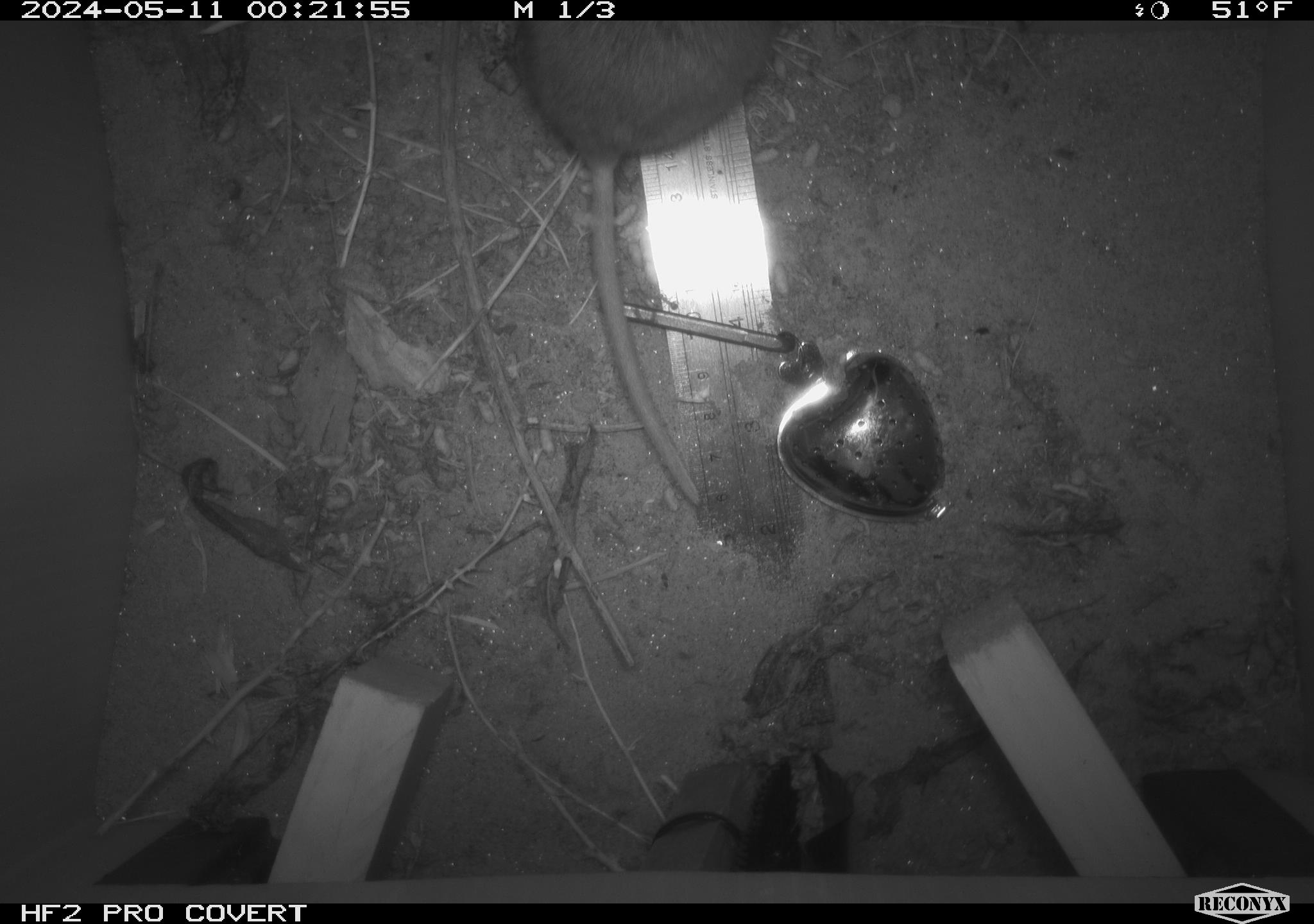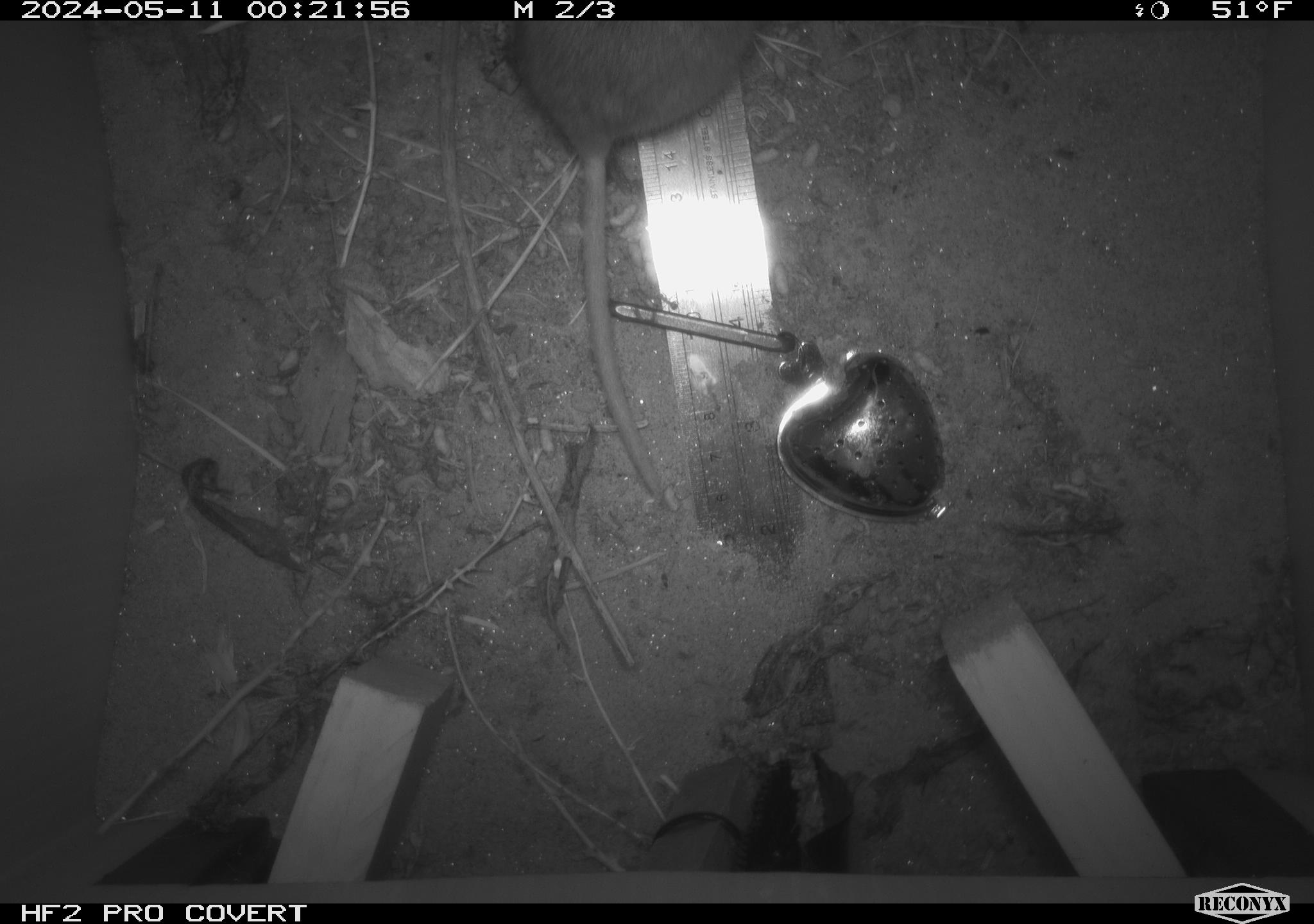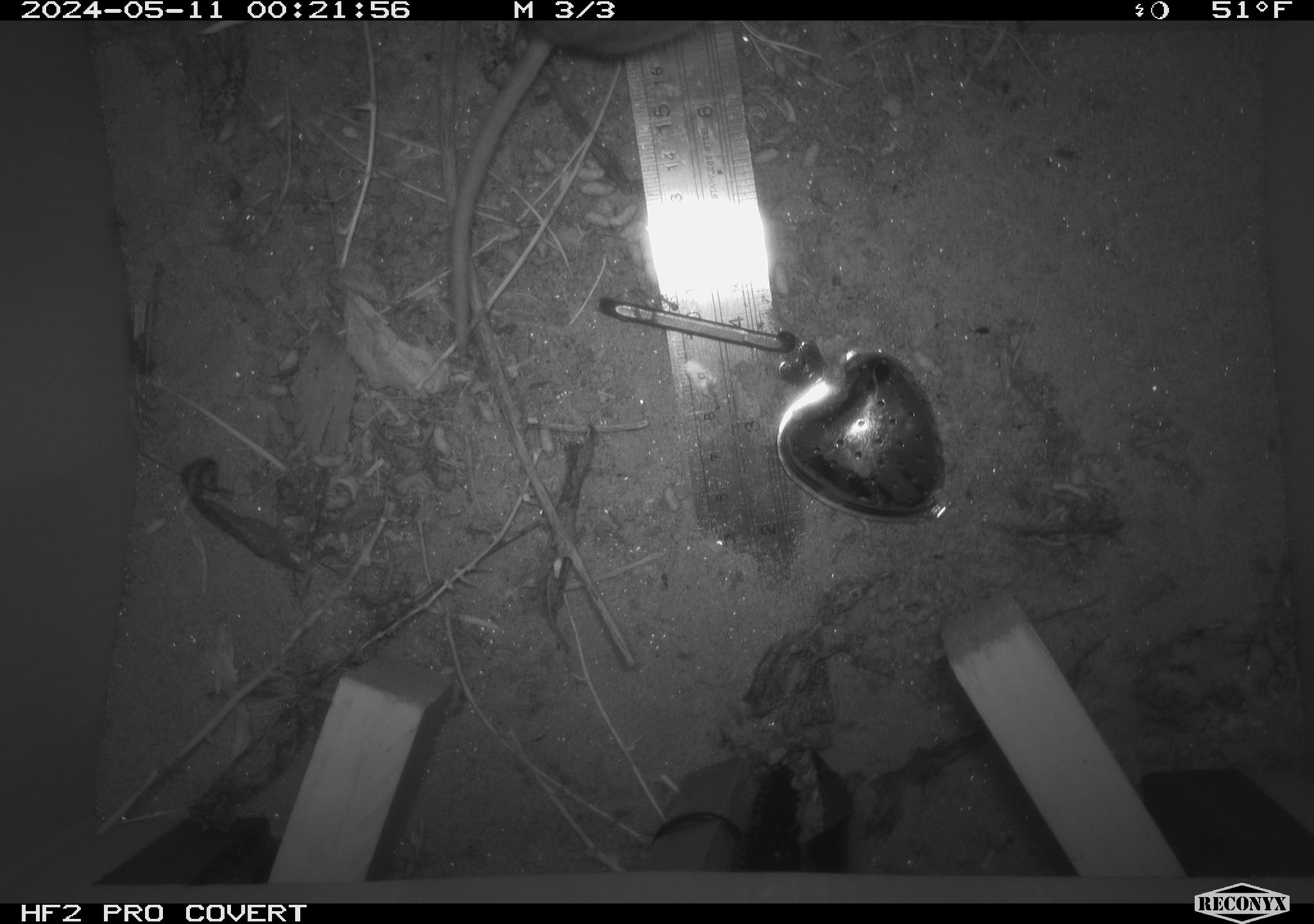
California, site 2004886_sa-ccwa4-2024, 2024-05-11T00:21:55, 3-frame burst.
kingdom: Animalia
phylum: Chordata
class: Mammalia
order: Rodentia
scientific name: Rodentia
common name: woodrat or rat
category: woodrat or rat species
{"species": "woodrat or rat species (woodrat or rat) (Rodentia)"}